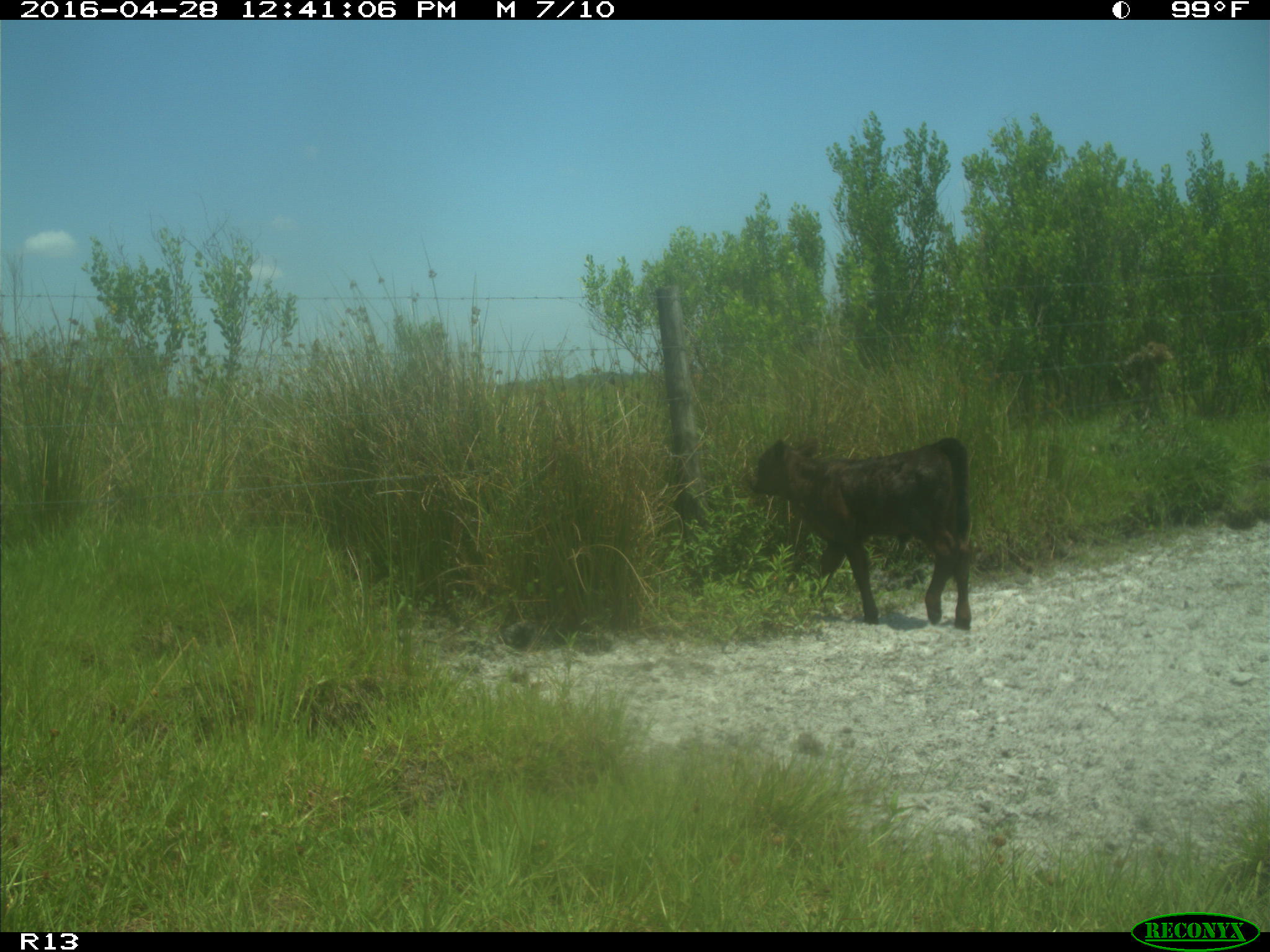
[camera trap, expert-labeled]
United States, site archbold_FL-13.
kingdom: Animalia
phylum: Chordata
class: Mammalia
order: Artiodactyla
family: Bovidae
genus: Bos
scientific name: Bos taurus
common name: domestic cow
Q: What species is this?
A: Bos taurus (domestic cow).